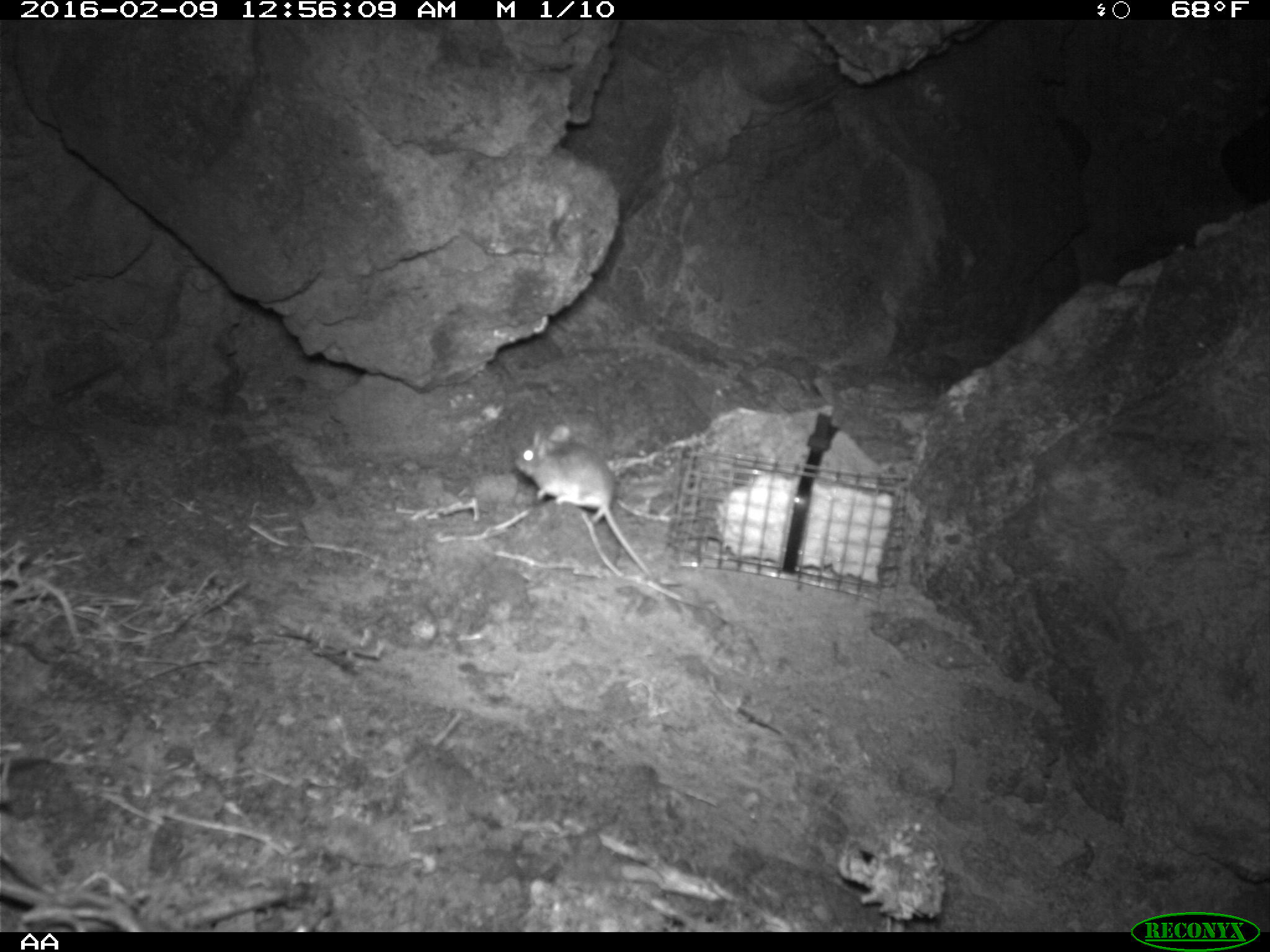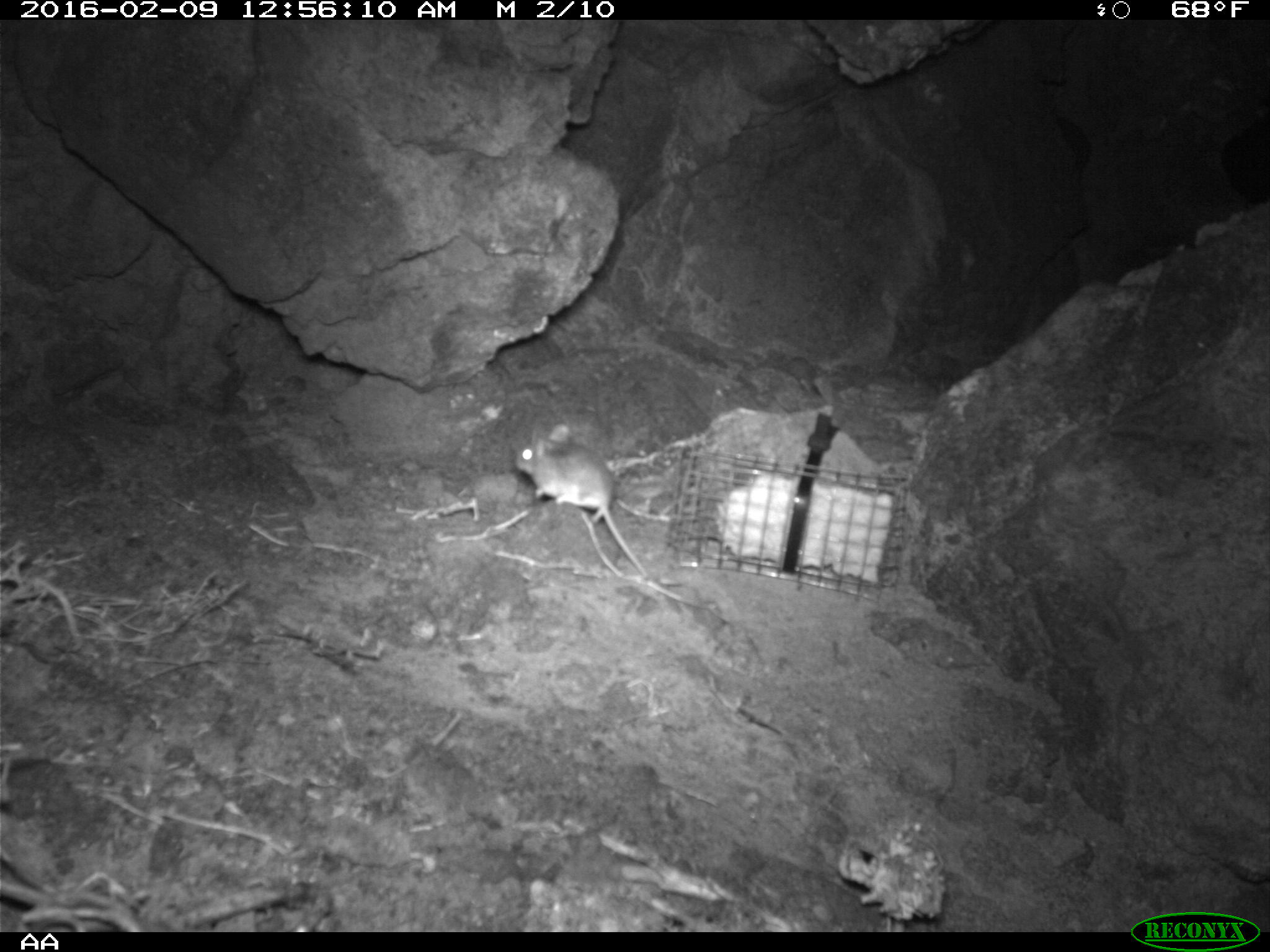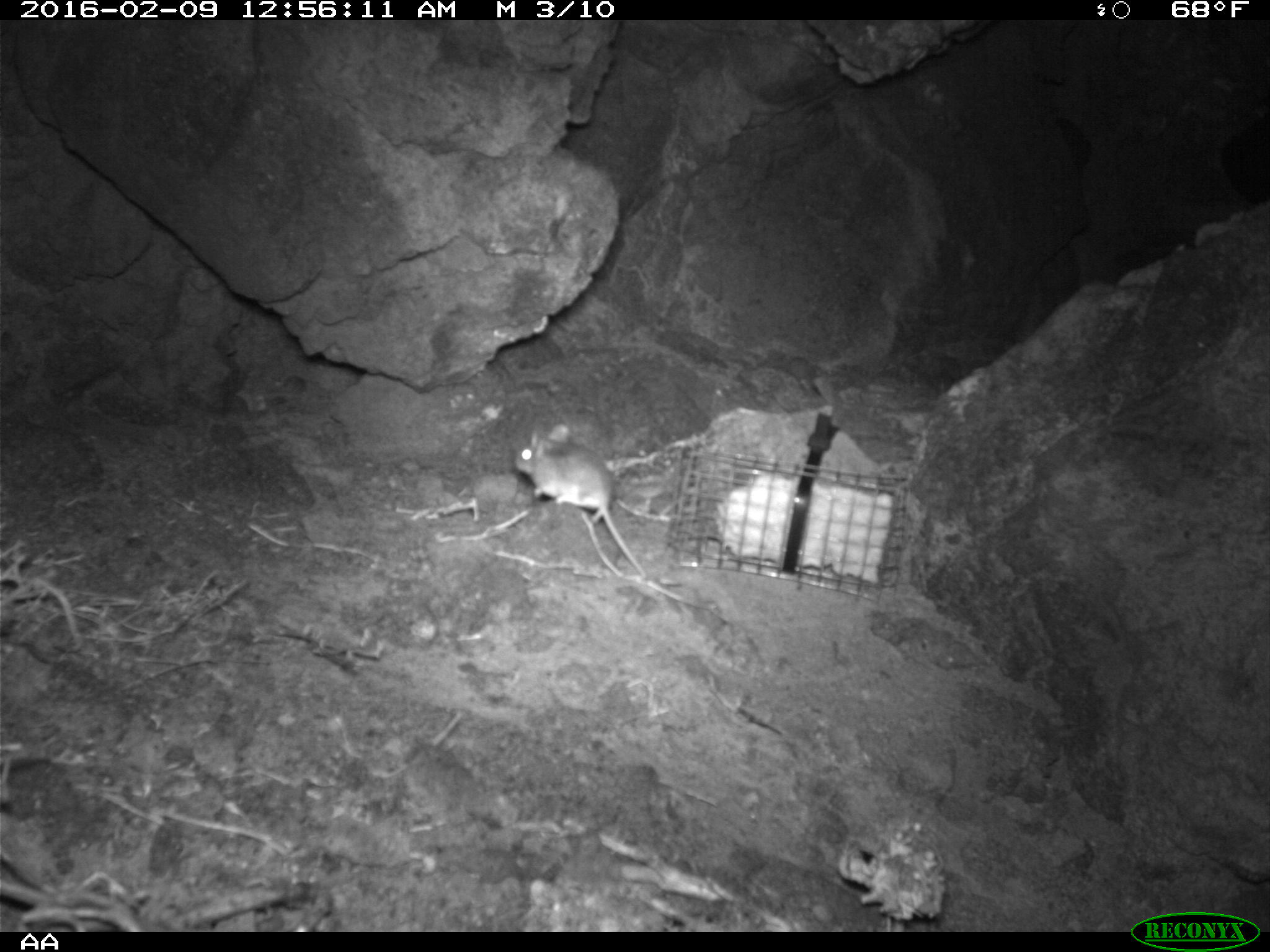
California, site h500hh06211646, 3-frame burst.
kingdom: Animalia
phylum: Chordata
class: Mammalia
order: Rodentia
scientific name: Rodentia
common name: rodent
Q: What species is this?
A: Rodent (Rodentia).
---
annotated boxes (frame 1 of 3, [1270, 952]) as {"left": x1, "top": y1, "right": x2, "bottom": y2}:
rodent: {"left": 515, "top": 425, "right": 655, "bottom": 580}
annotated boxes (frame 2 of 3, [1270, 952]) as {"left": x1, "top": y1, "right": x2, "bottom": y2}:
rodent: {"left": 510, "top": 422, "right": 653, "bottom": 581}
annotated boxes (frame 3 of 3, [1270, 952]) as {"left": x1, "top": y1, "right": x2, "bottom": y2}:
rodent: {"left": 516, "top": 425, "right": 646, "bottom": 577}